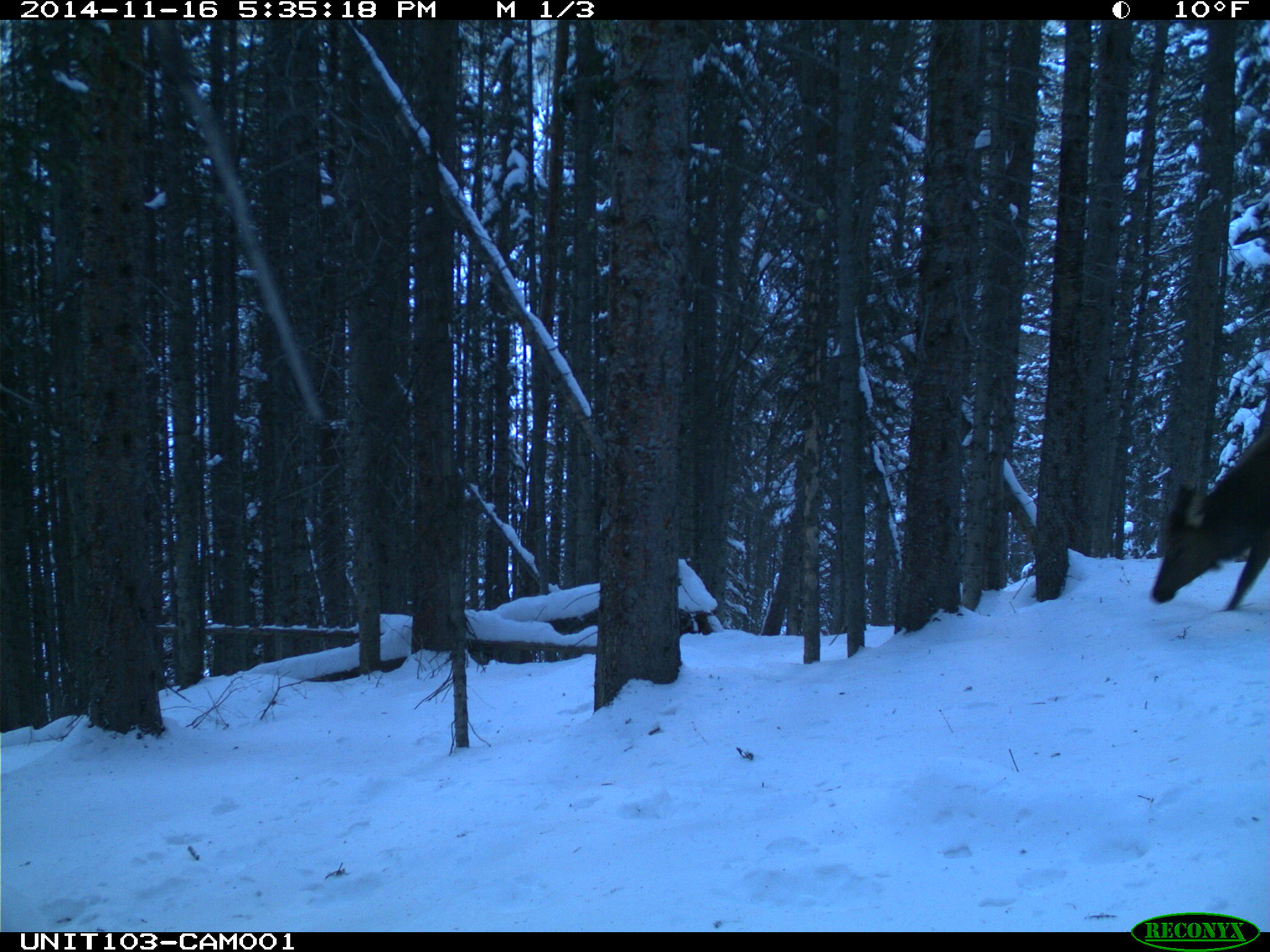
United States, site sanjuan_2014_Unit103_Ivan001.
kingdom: Animalia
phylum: Chordata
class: Mammalia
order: Artiodactyla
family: Cervidae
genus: Cervus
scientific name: Cervus elaphus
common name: red deer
Cervus elaphus (red deer).